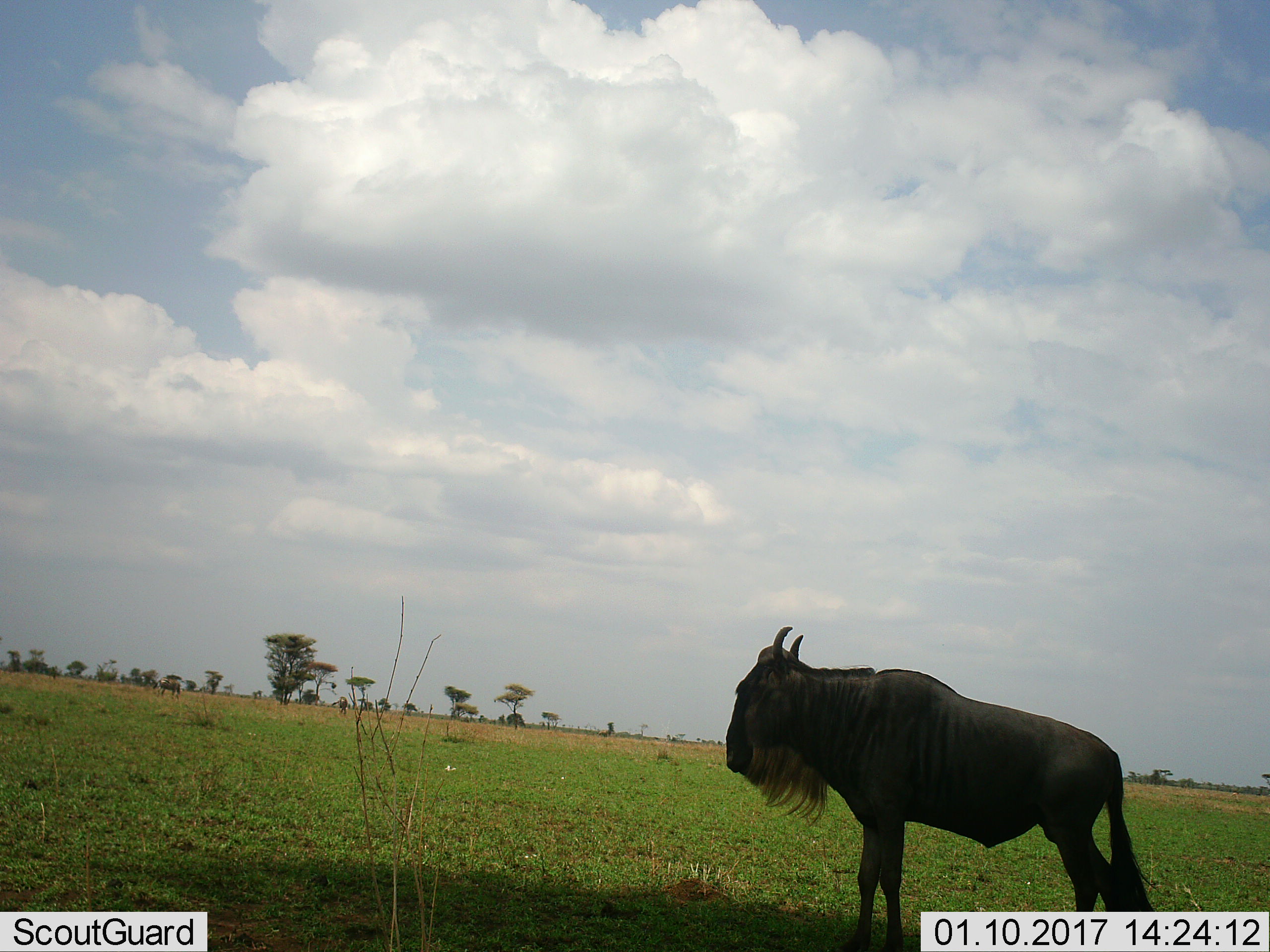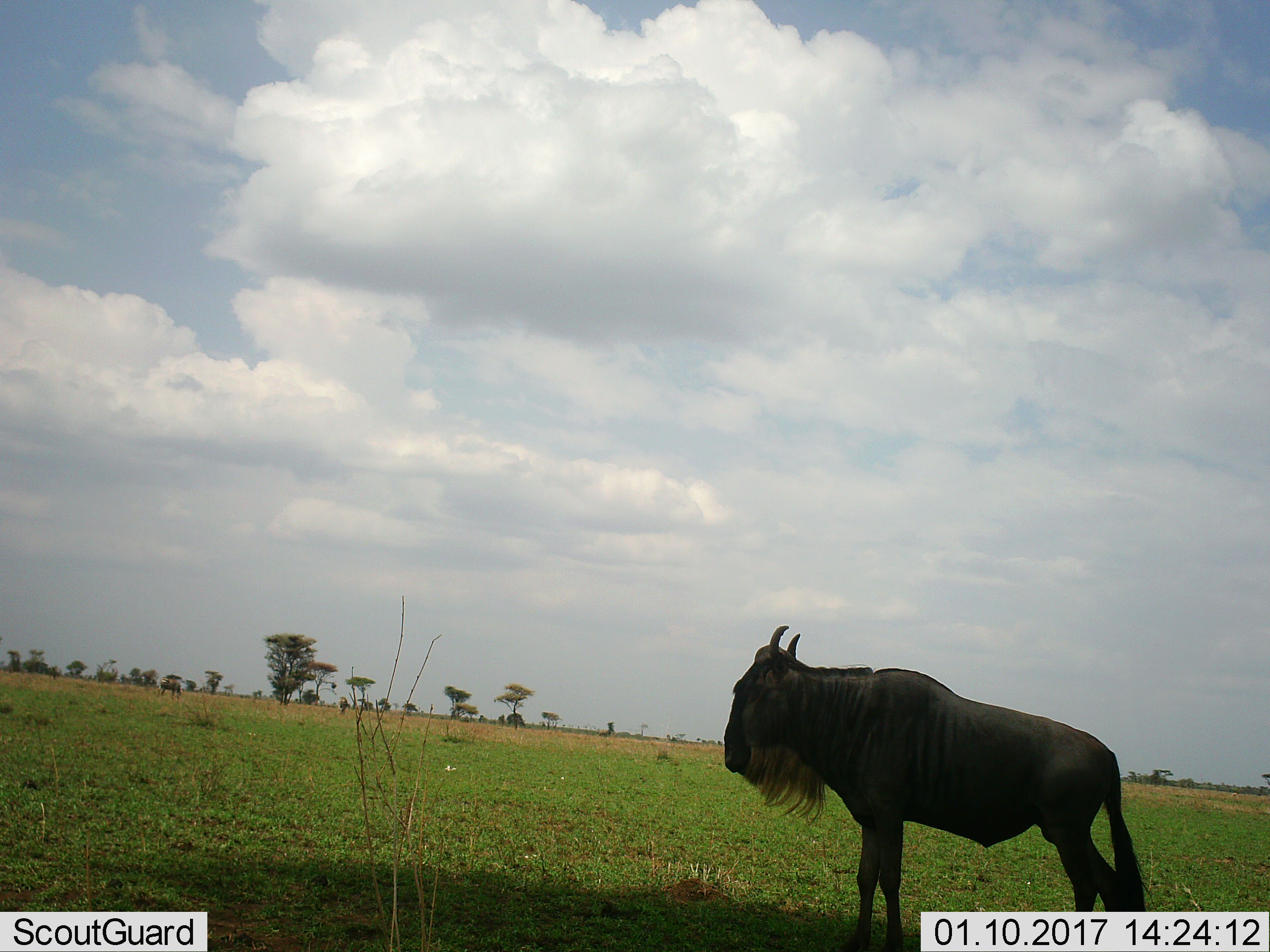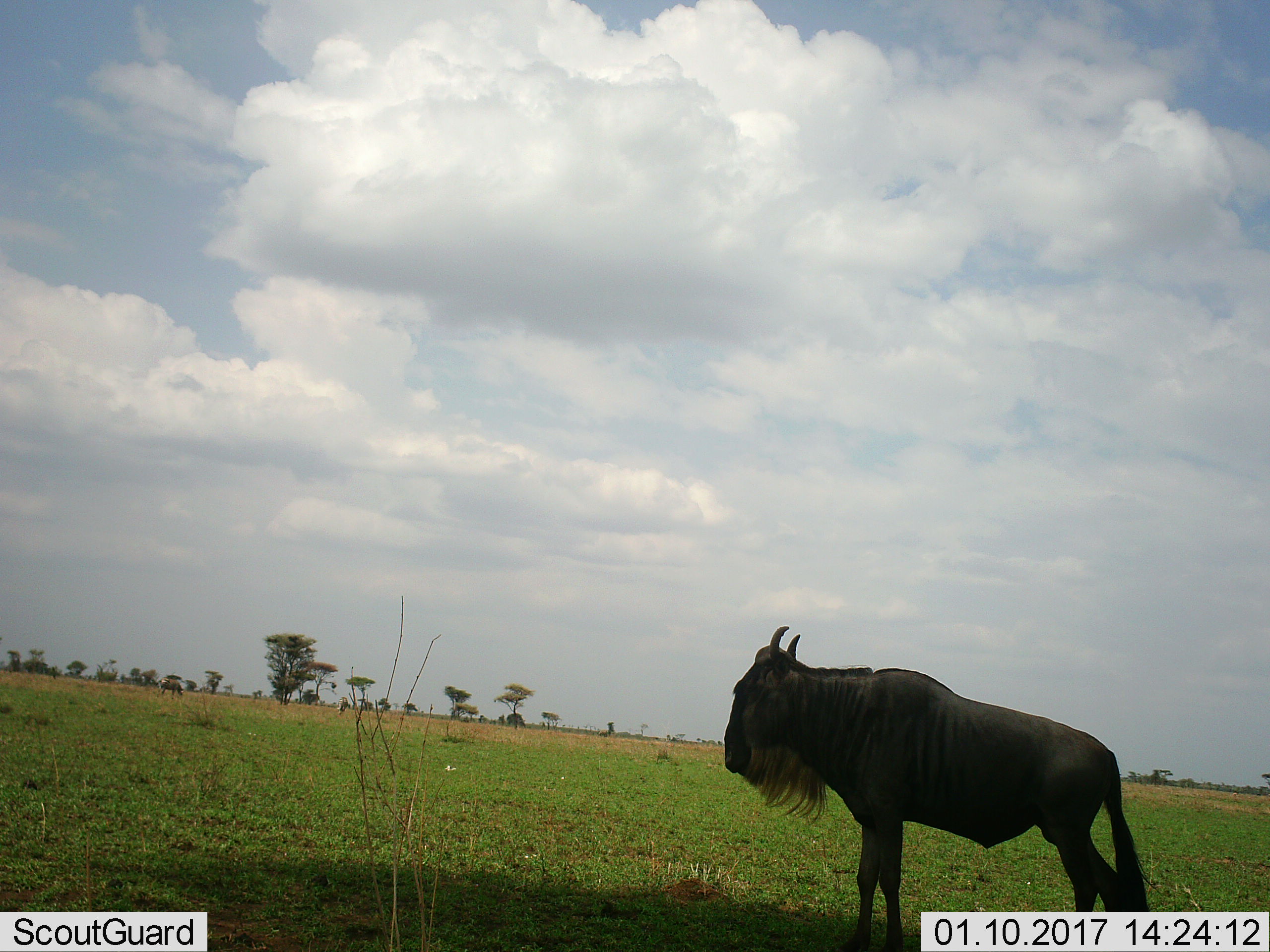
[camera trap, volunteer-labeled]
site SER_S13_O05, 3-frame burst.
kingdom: Animalia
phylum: Chordata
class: Mammalia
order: Artiodactyla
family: Bovidae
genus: Connochaetes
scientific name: Connochaetes taurinus taurinus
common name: blue wildebeest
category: wildebeestblue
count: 1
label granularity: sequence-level